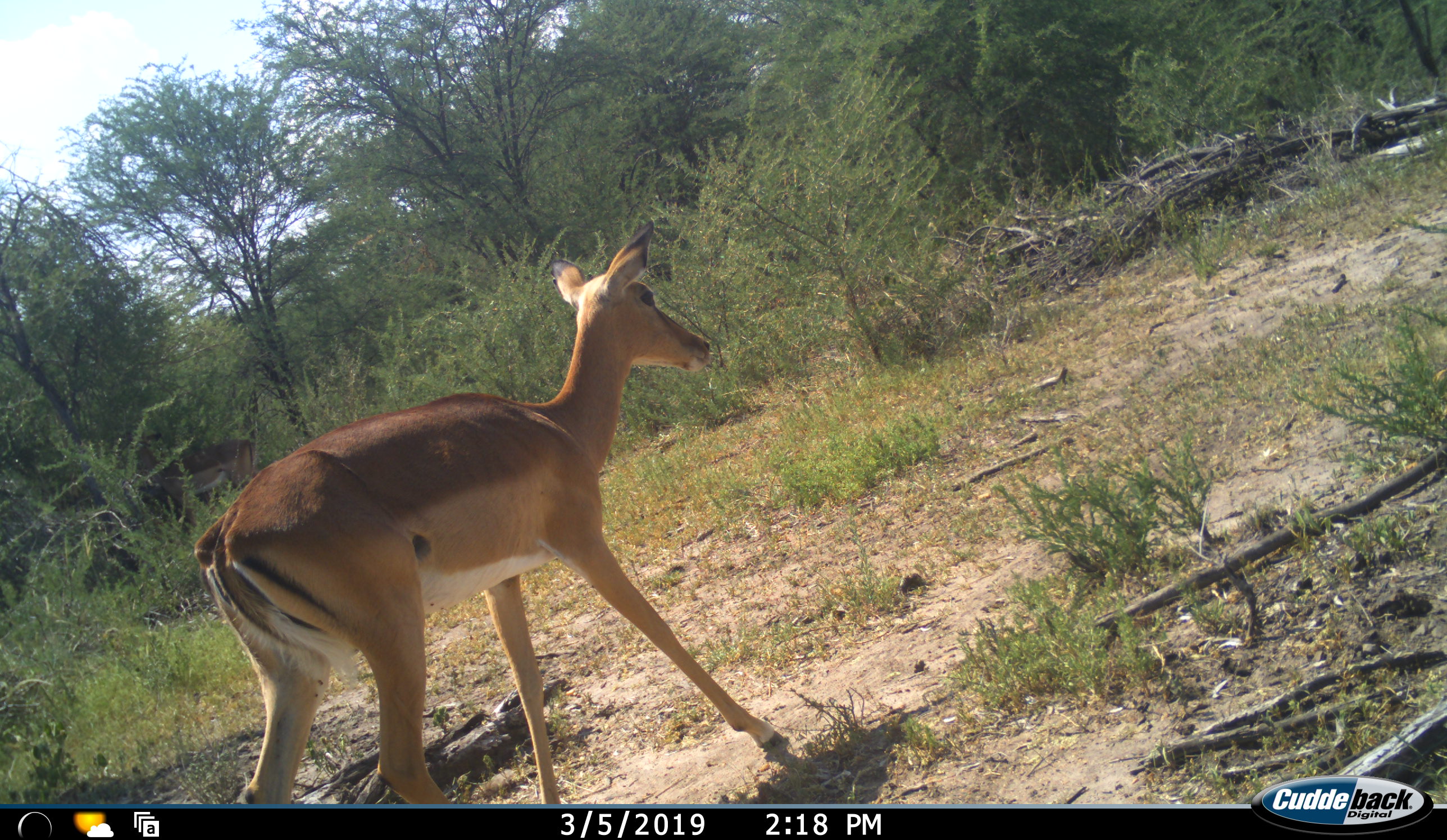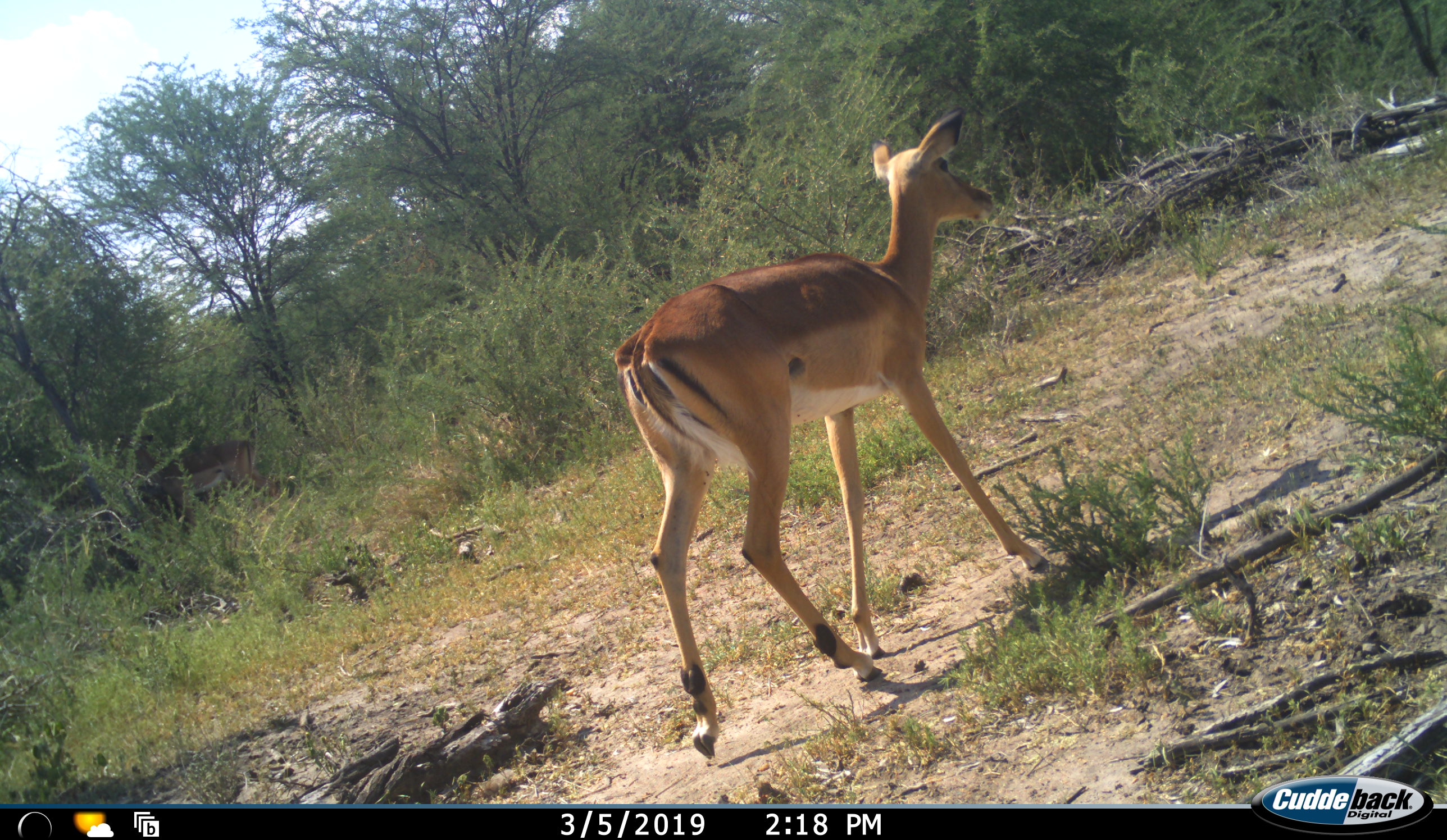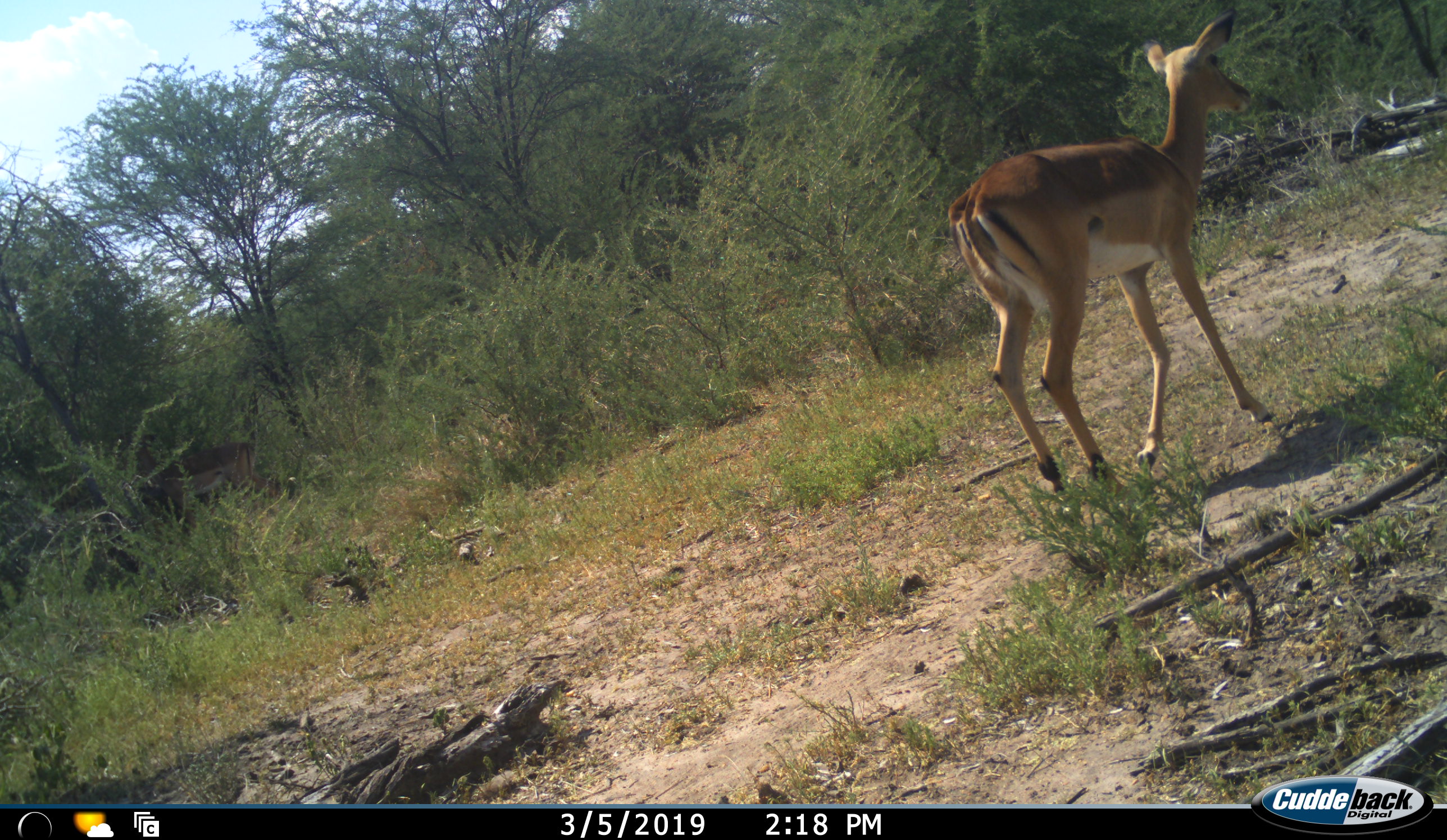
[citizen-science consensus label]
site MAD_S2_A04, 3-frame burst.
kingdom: Animalia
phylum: Chordata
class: Mammalia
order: Artiodactyla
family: Bovidae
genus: Aepyceros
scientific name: Aepyceros melampus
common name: impala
Impala (Aepyceros melampus), count 1. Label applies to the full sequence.